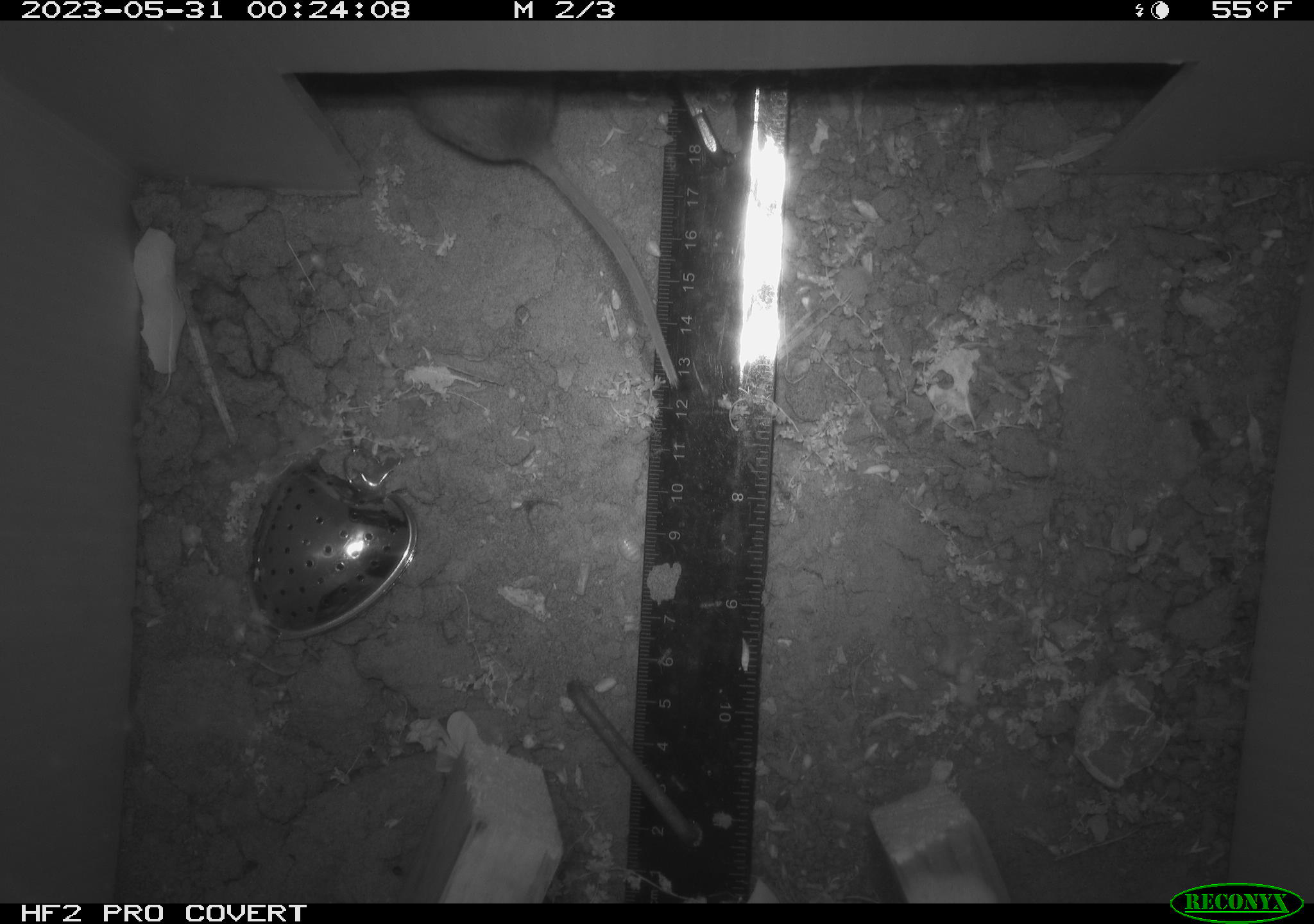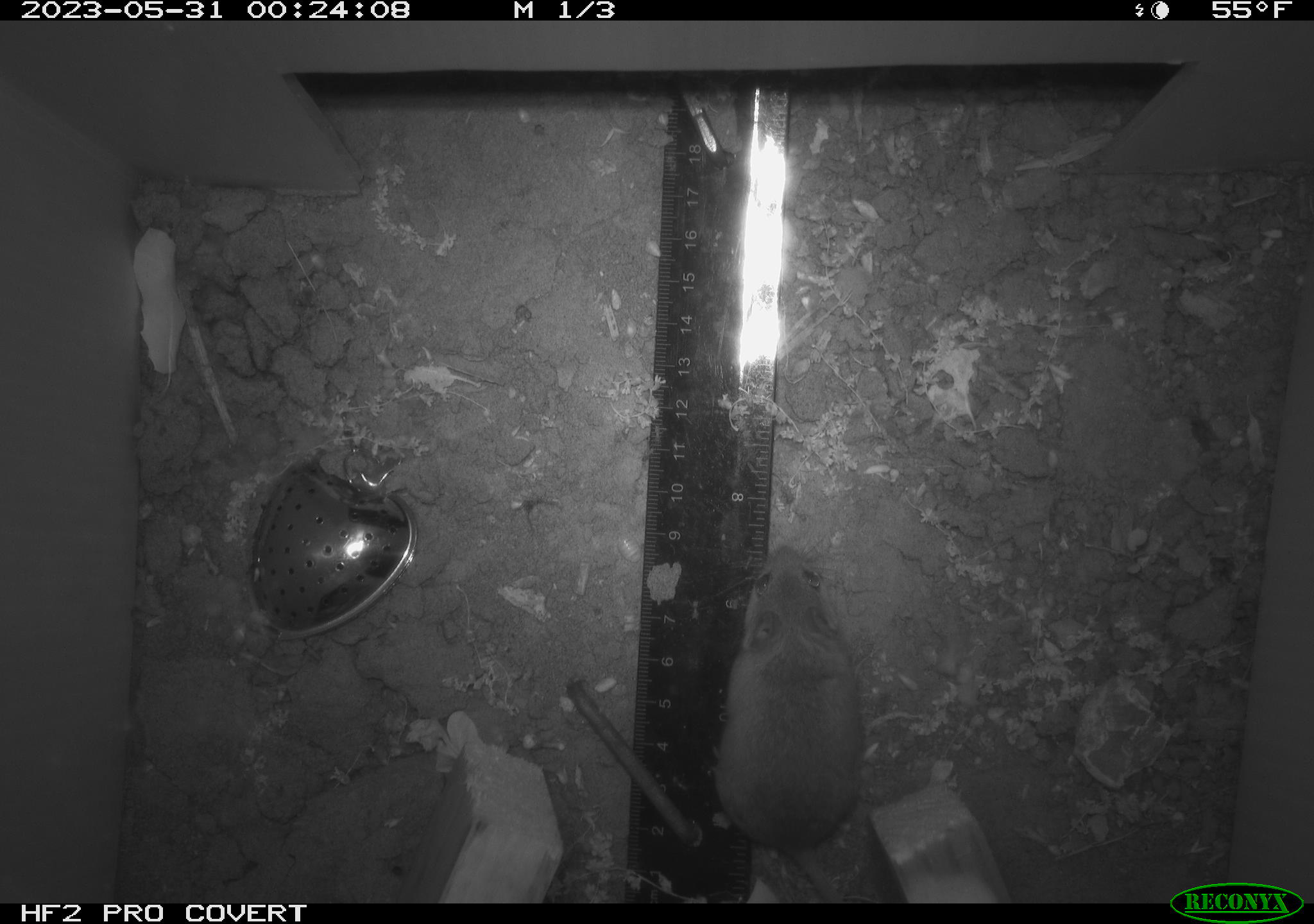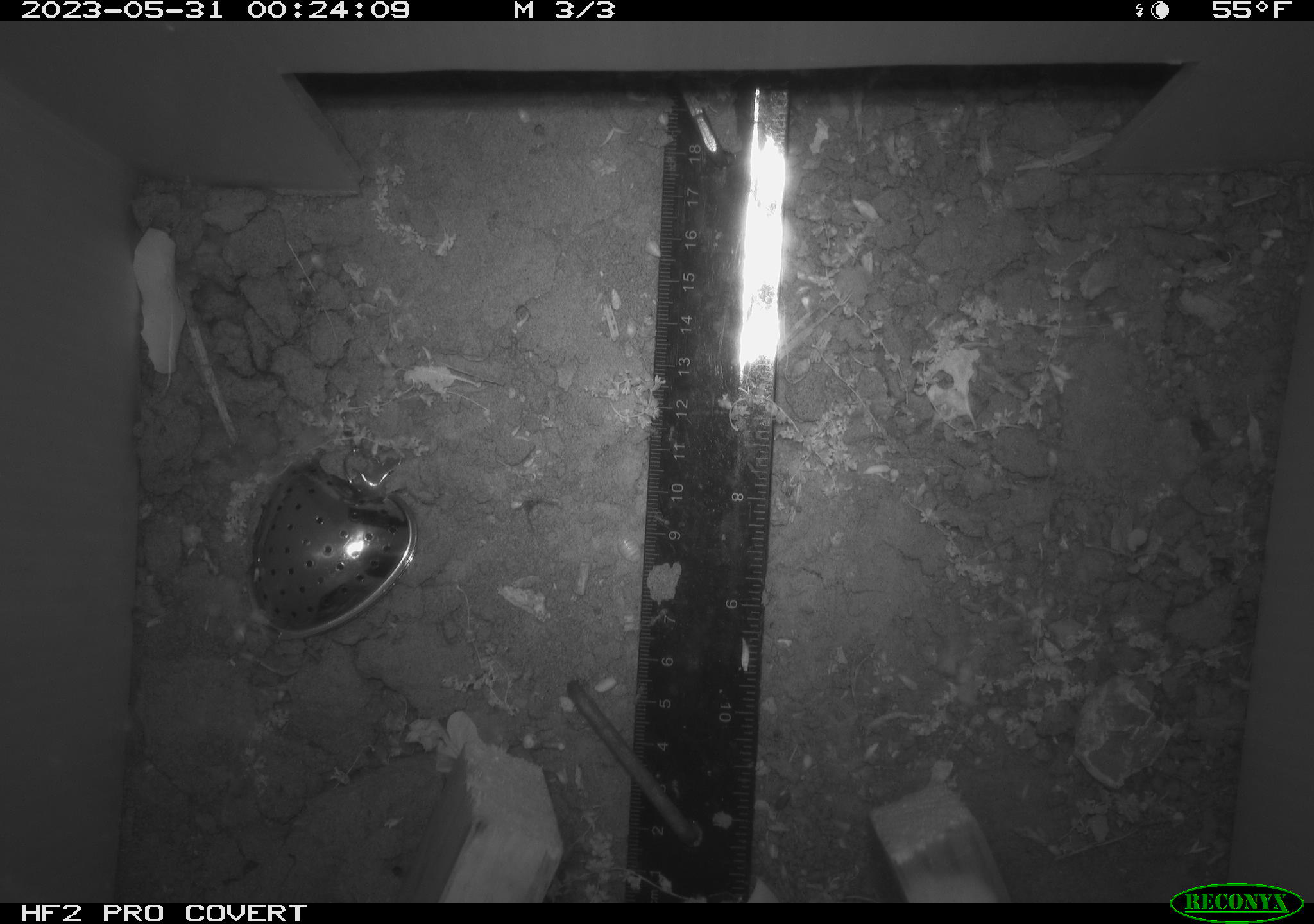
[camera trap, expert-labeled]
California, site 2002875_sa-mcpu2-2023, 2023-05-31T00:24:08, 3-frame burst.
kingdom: Animalia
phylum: Chordata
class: Mammalia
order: Rodentia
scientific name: Rodentia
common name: mouse species